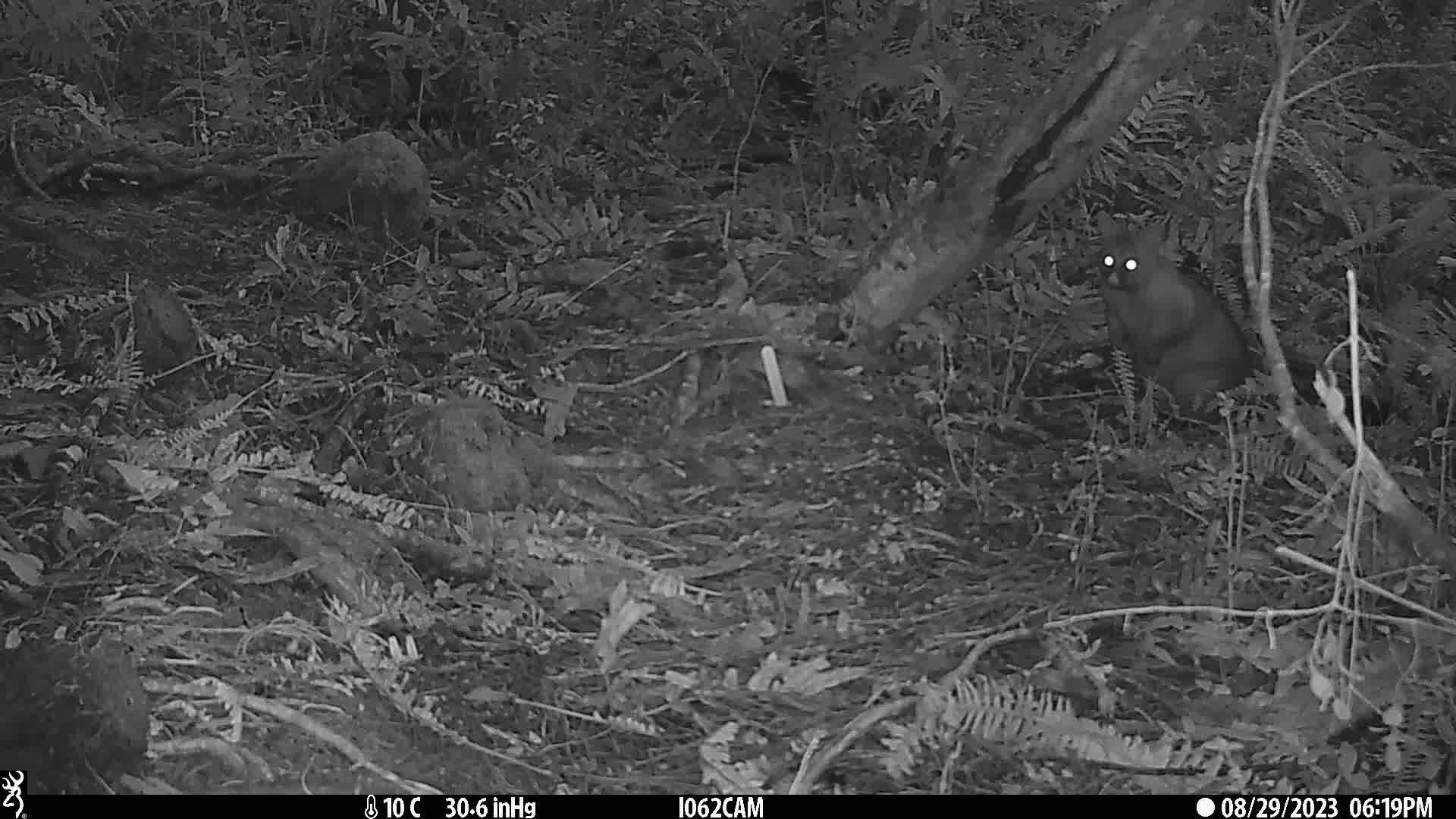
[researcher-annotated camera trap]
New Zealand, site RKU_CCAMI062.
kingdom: Animalia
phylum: Chordata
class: Mammalia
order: Diprotodontia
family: Phalangeridae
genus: Trichosurus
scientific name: Trichosurus vulpecula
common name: common brushtail possum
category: possum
Possum (common brushtail possum) (Trichosurus vulpecula).